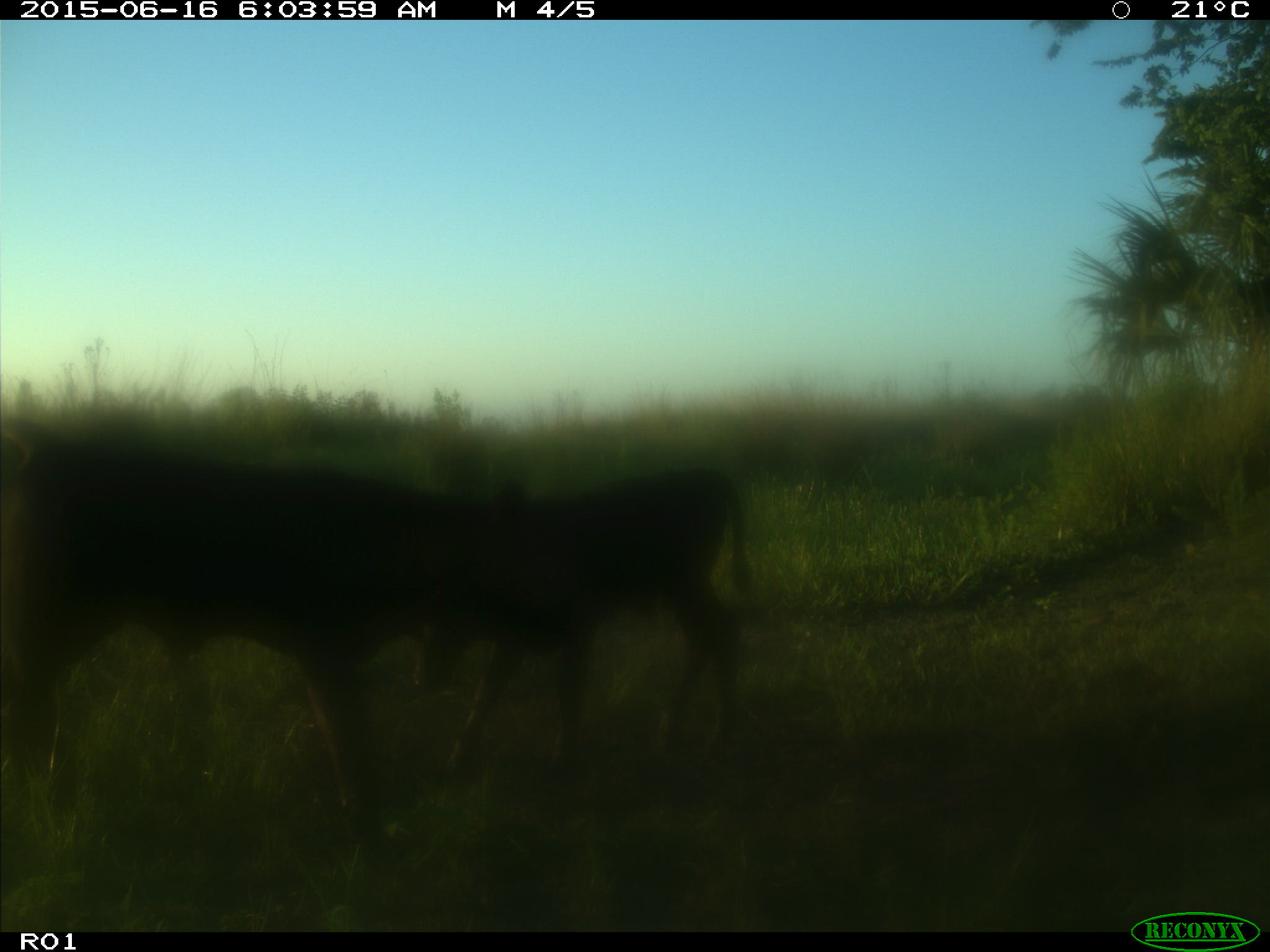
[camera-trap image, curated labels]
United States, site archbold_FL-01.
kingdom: Animalia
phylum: Chordata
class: Mammalia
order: Artiodactyla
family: Bovidae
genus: Bos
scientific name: Bos taurus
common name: domestic cow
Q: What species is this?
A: Bos taurus (domestic cow).